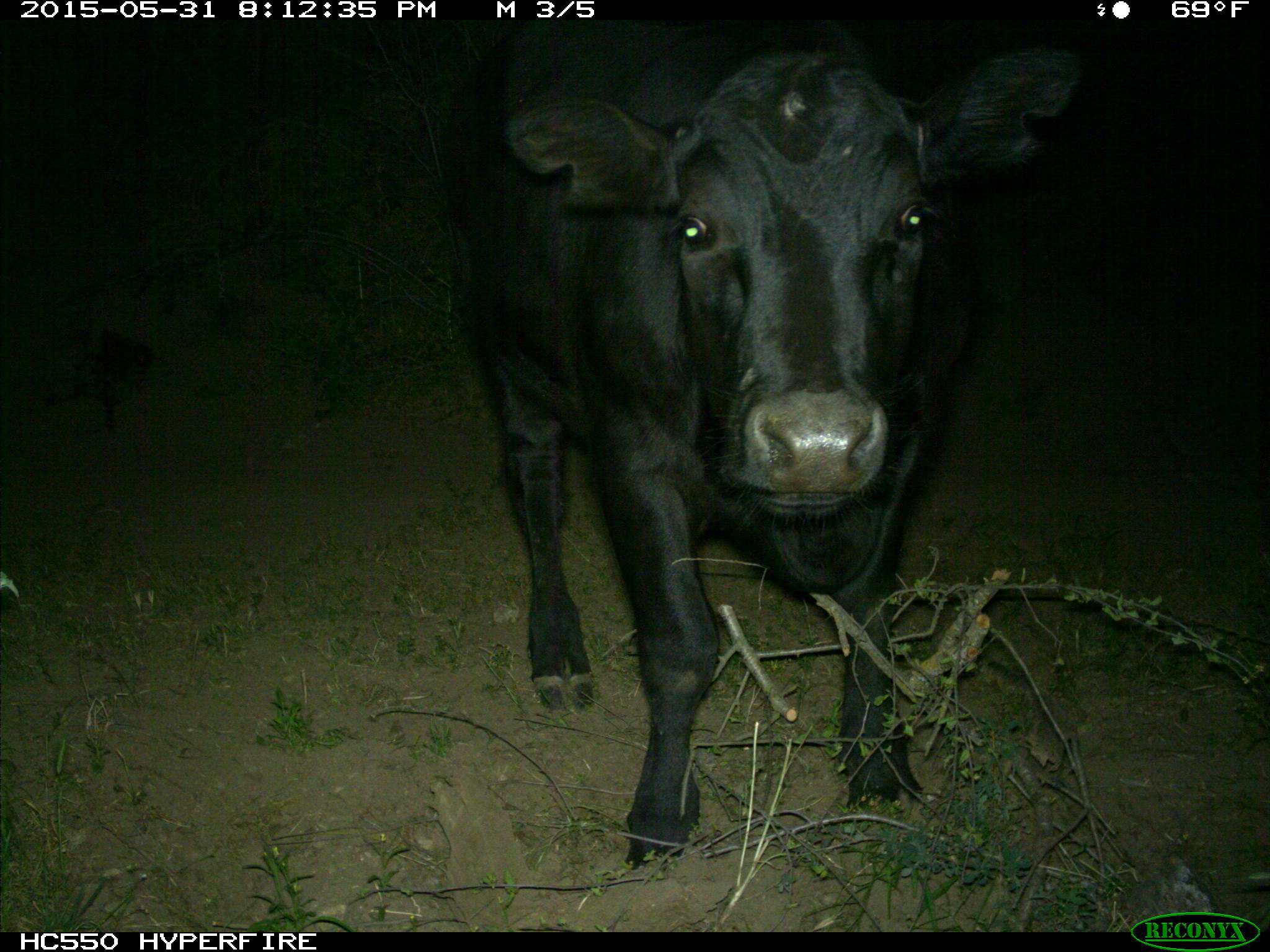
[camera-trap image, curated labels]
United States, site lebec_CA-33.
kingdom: Animalia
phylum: Chordata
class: Mammalia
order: Artiodactyla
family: Bovidae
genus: Bos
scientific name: Bos taurus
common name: domestic cow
Bos taurus (domestic cow).